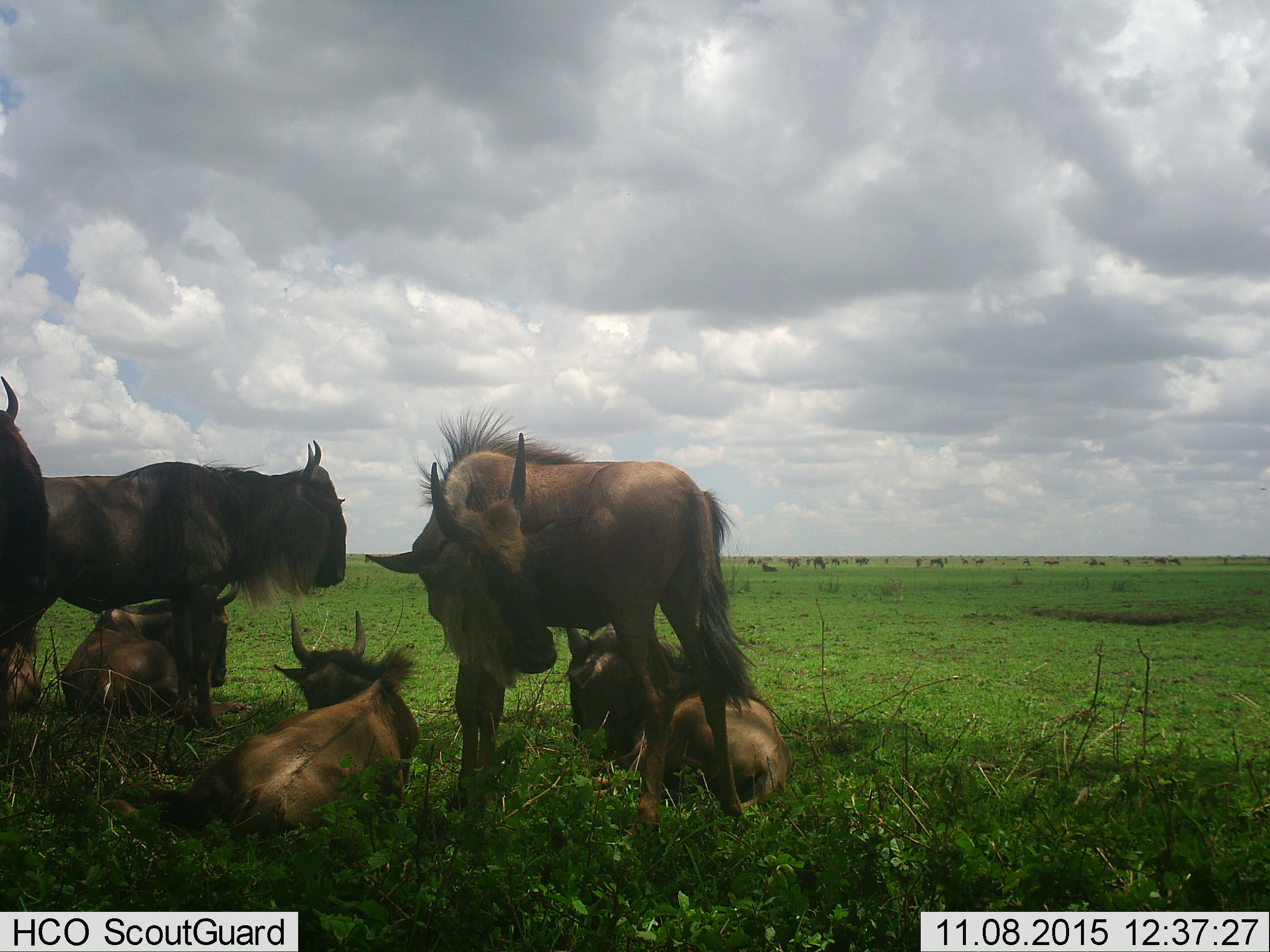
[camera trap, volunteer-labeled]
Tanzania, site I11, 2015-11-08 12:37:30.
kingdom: Animalia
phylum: Chordata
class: Mammalia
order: Artiodactyla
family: Bovidae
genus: Connochaetes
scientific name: Connochaetes taurinus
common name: blue wildebeest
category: wildebeest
Wildebeest (blue wildebeest) (Connochaetes taurinus), count 7. Behavior (volunteer vote fractions): standing 70%, resting 90%, moving 20%, interacting 30%. Young present (vote fraction): 80%. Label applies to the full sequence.